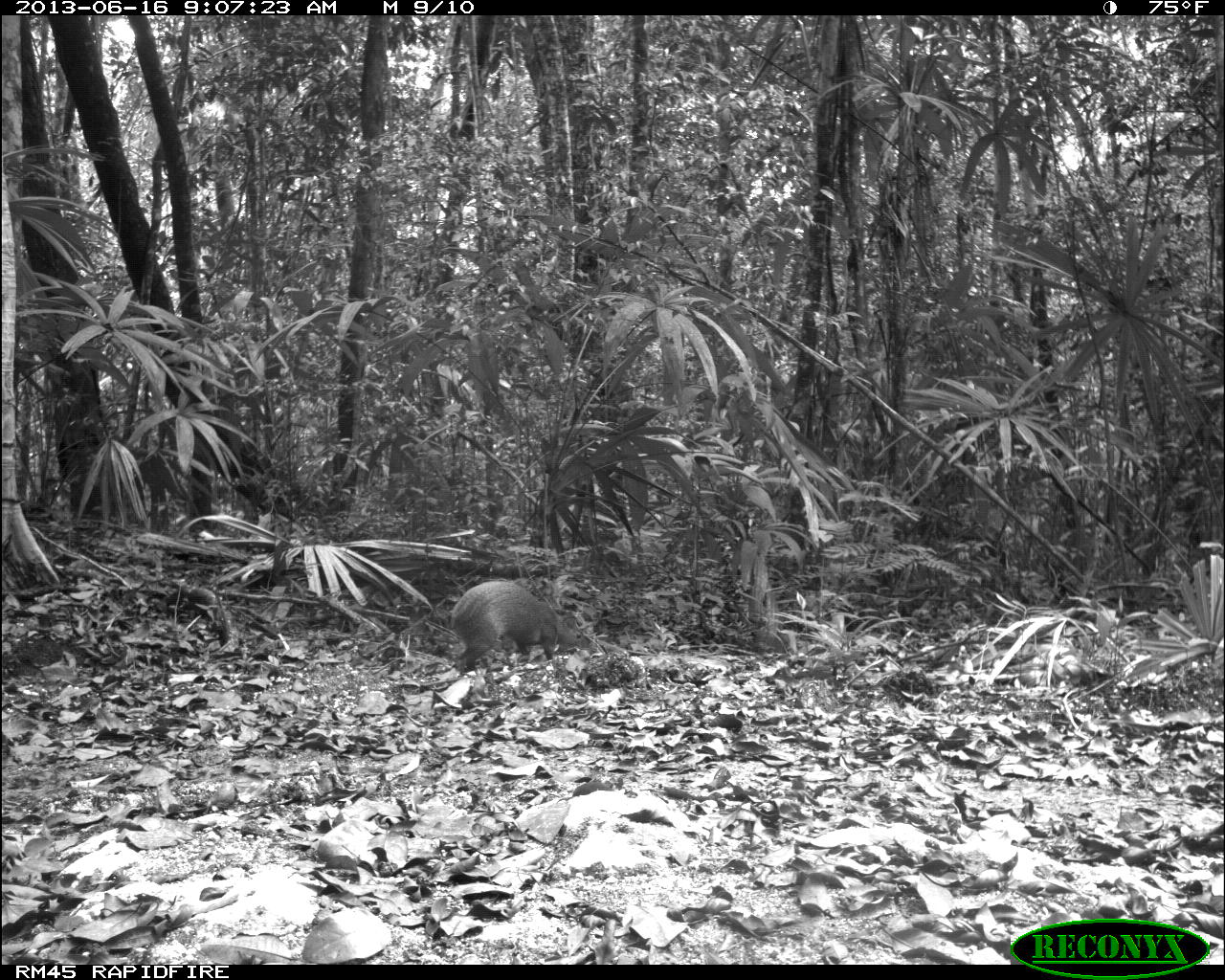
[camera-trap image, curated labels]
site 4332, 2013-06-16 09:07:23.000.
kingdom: Animalia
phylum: Chordata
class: Mammalia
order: Rodentia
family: Dasyproctidae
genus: Dasyprocta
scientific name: Dasyprocta punctata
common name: central american agouti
Dasyprocta punctata (central american agouti), count 1.